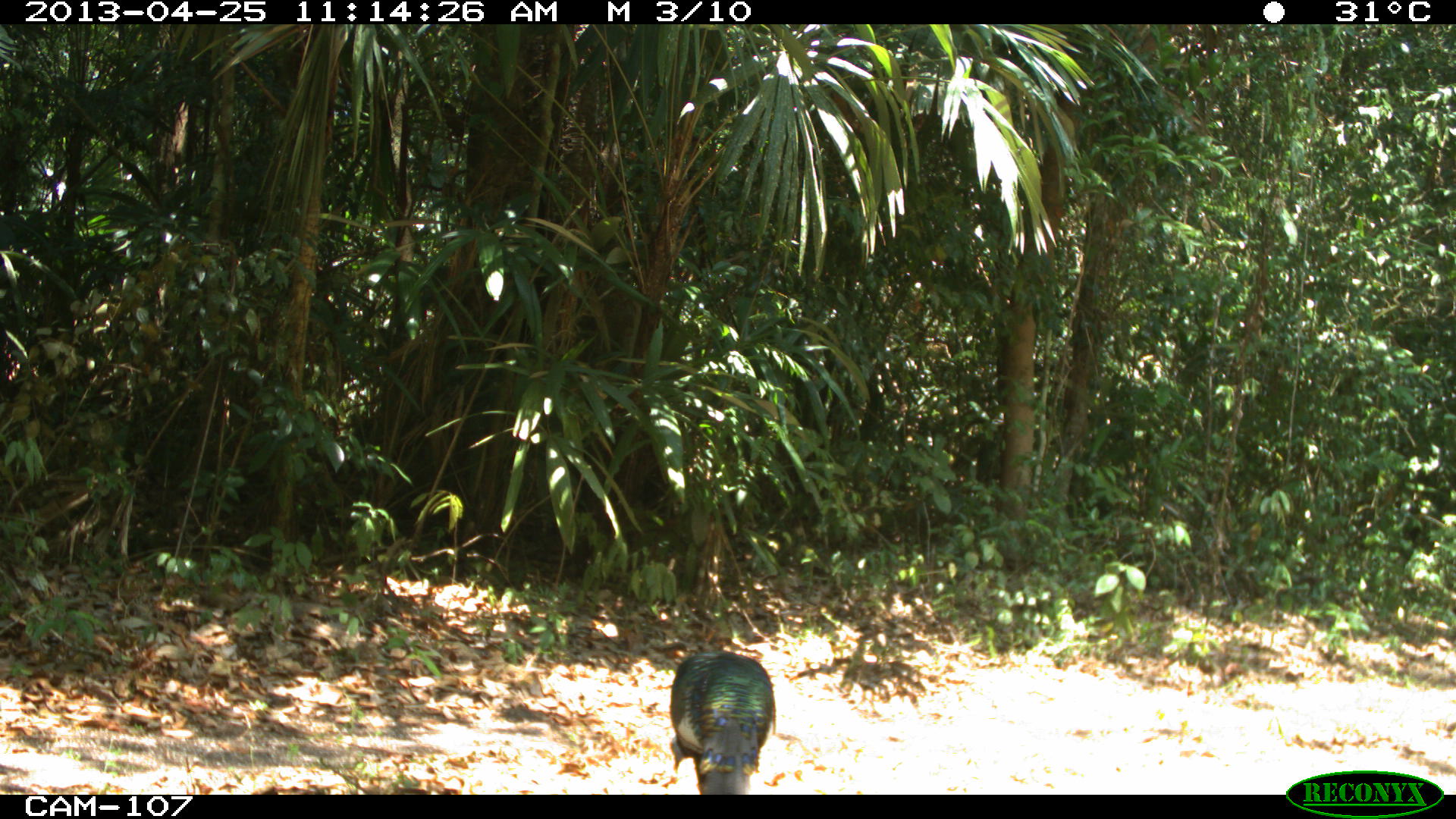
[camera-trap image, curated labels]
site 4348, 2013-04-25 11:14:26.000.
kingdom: Animalia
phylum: Chordata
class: Aves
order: Galliformes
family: Phasianidae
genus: Meleagris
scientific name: Meleagris ocellata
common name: ocellated turkey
Meleagris ocellata (ocellated turkey), count 1, sex male.